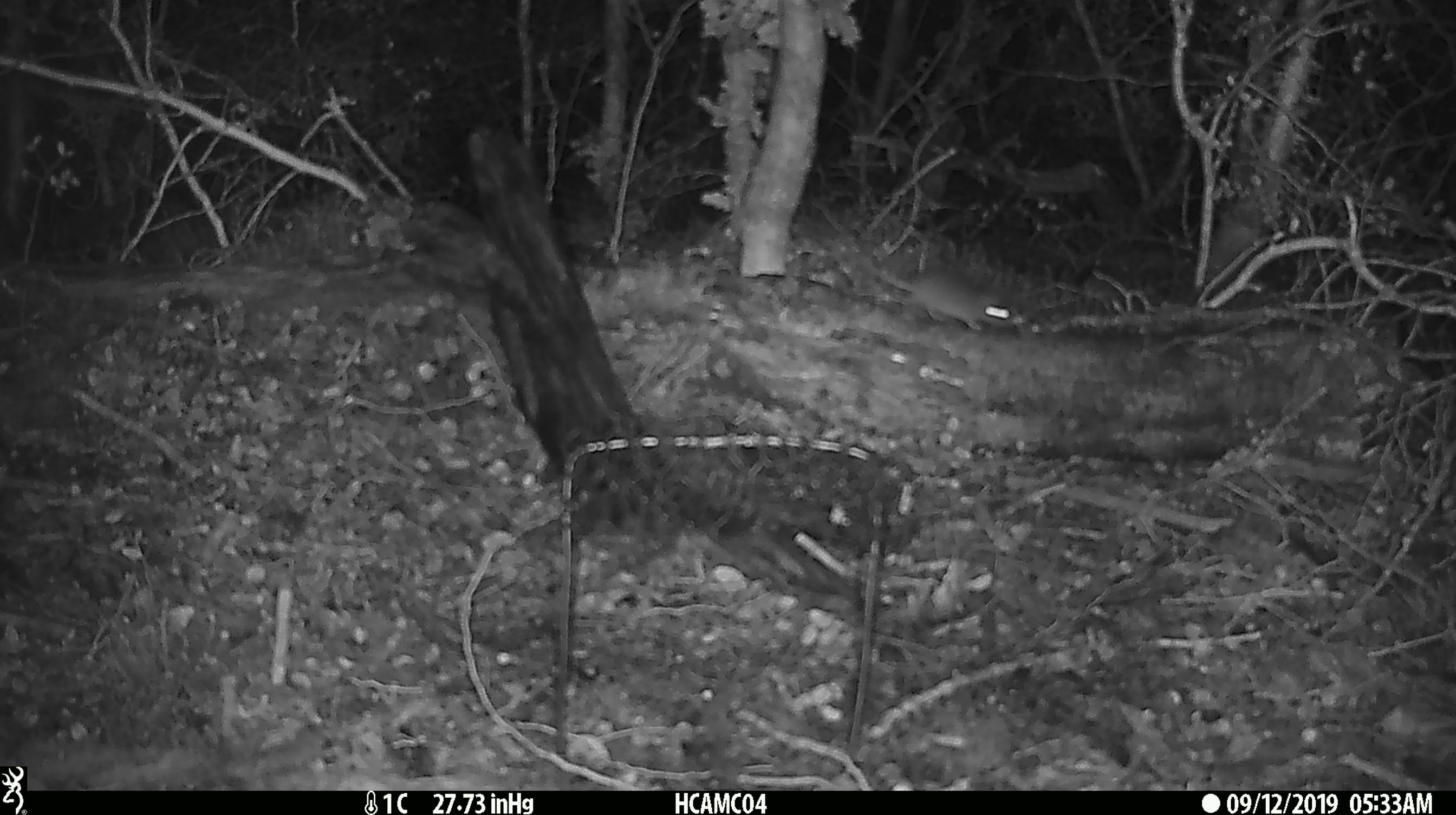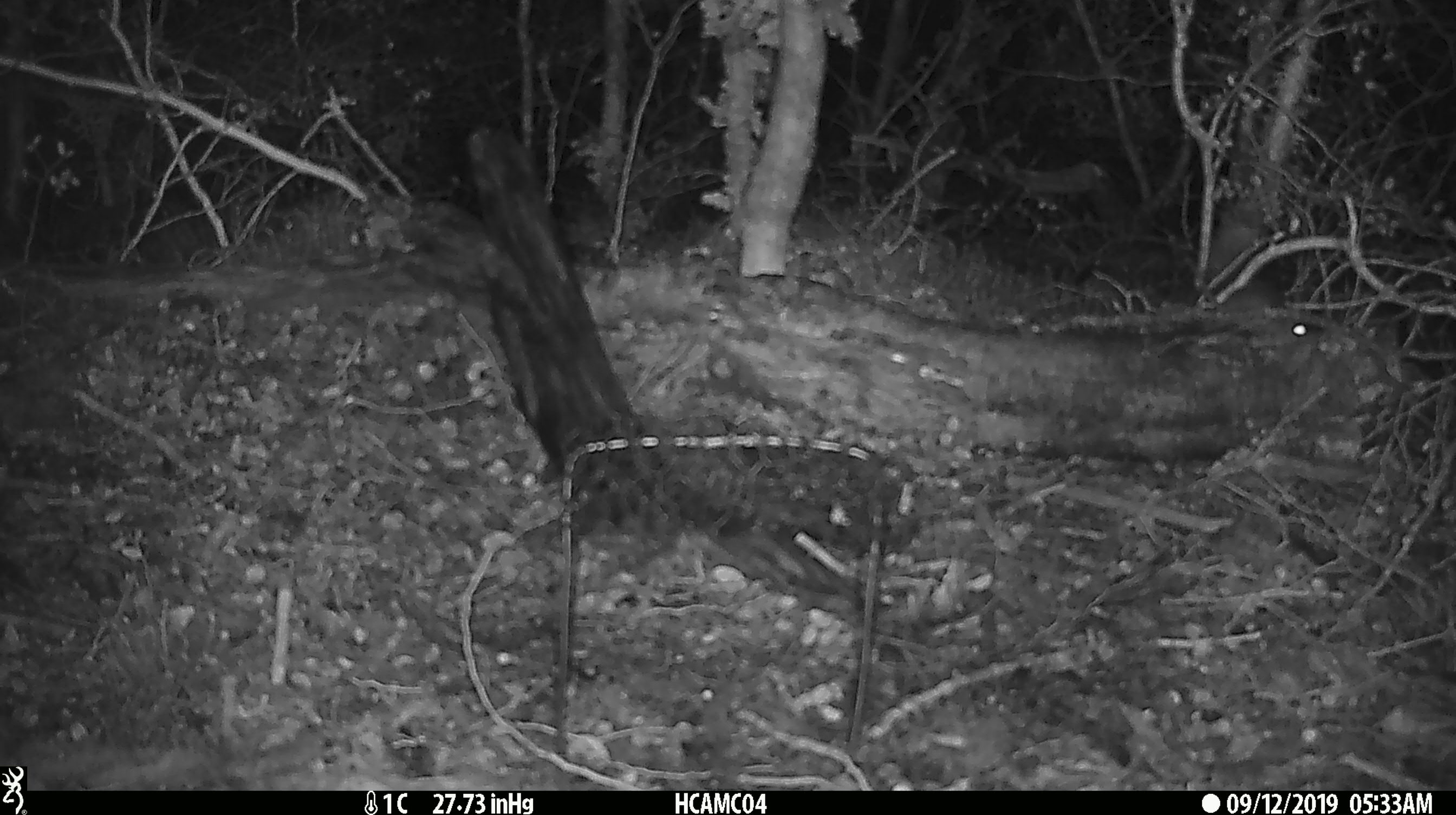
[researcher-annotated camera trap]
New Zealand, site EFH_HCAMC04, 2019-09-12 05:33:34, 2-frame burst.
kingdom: Animalia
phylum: Chordata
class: Mammalia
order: Rodentia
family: Muridae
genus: Mus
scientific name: Mus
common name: mouse